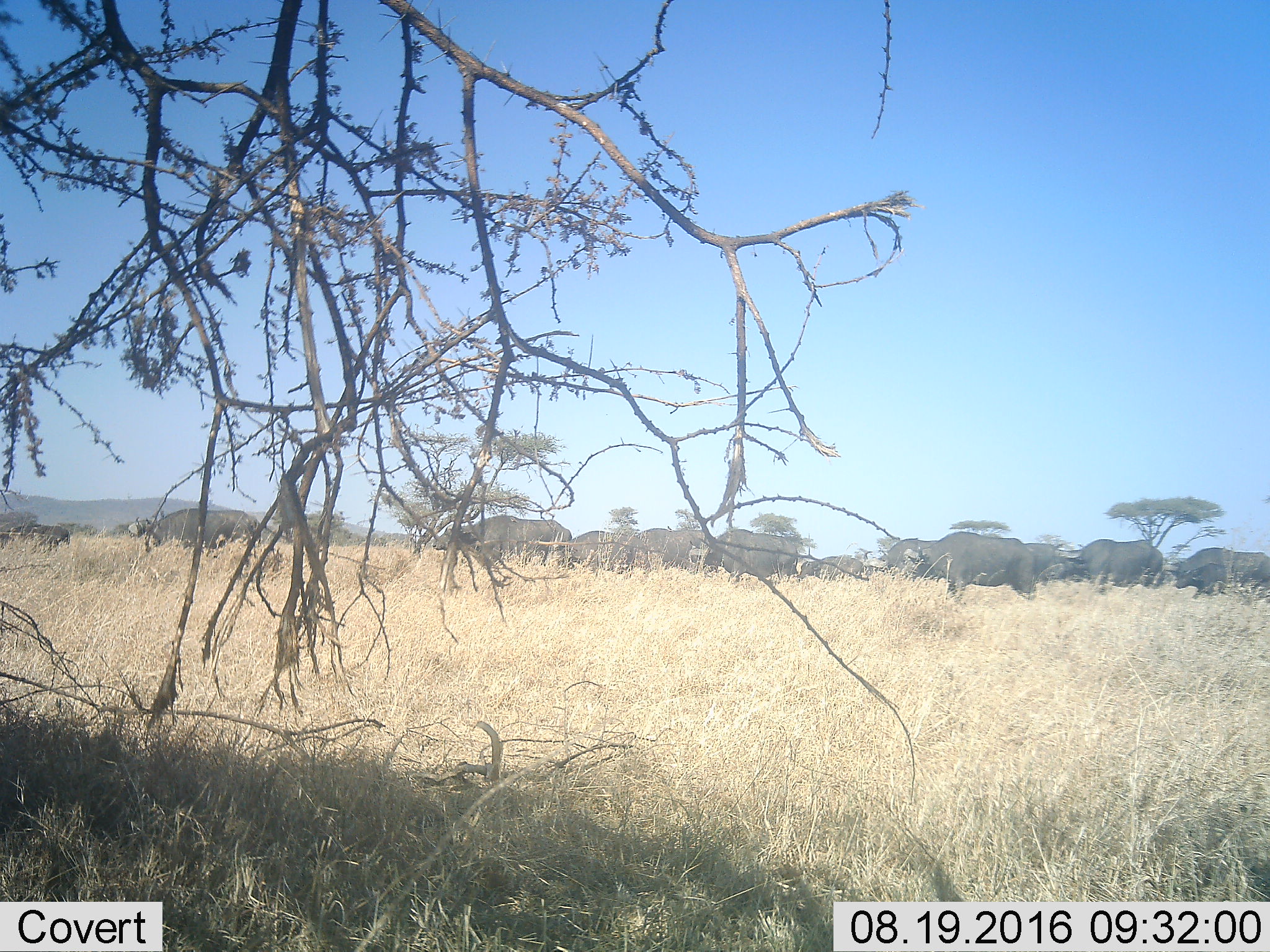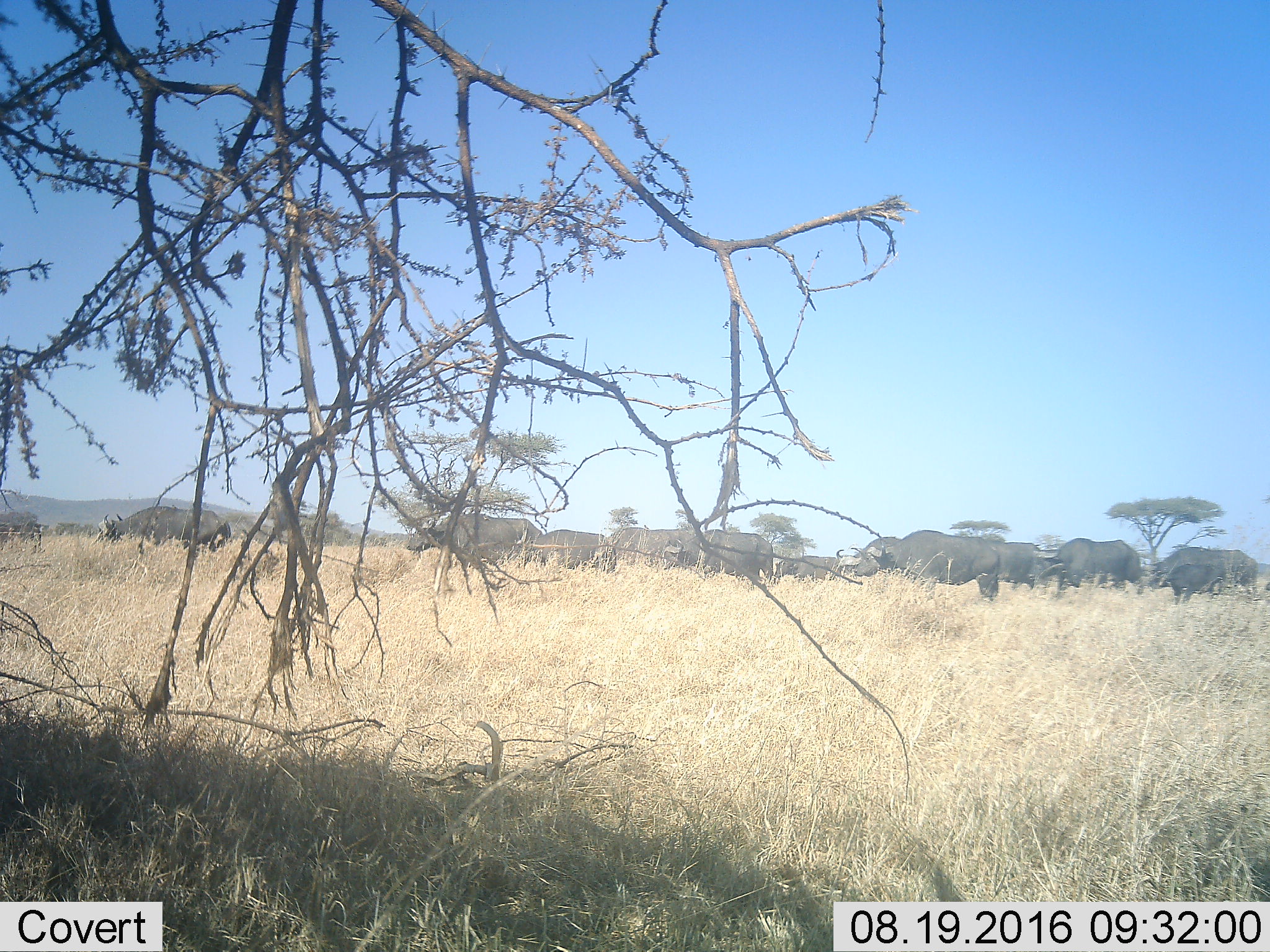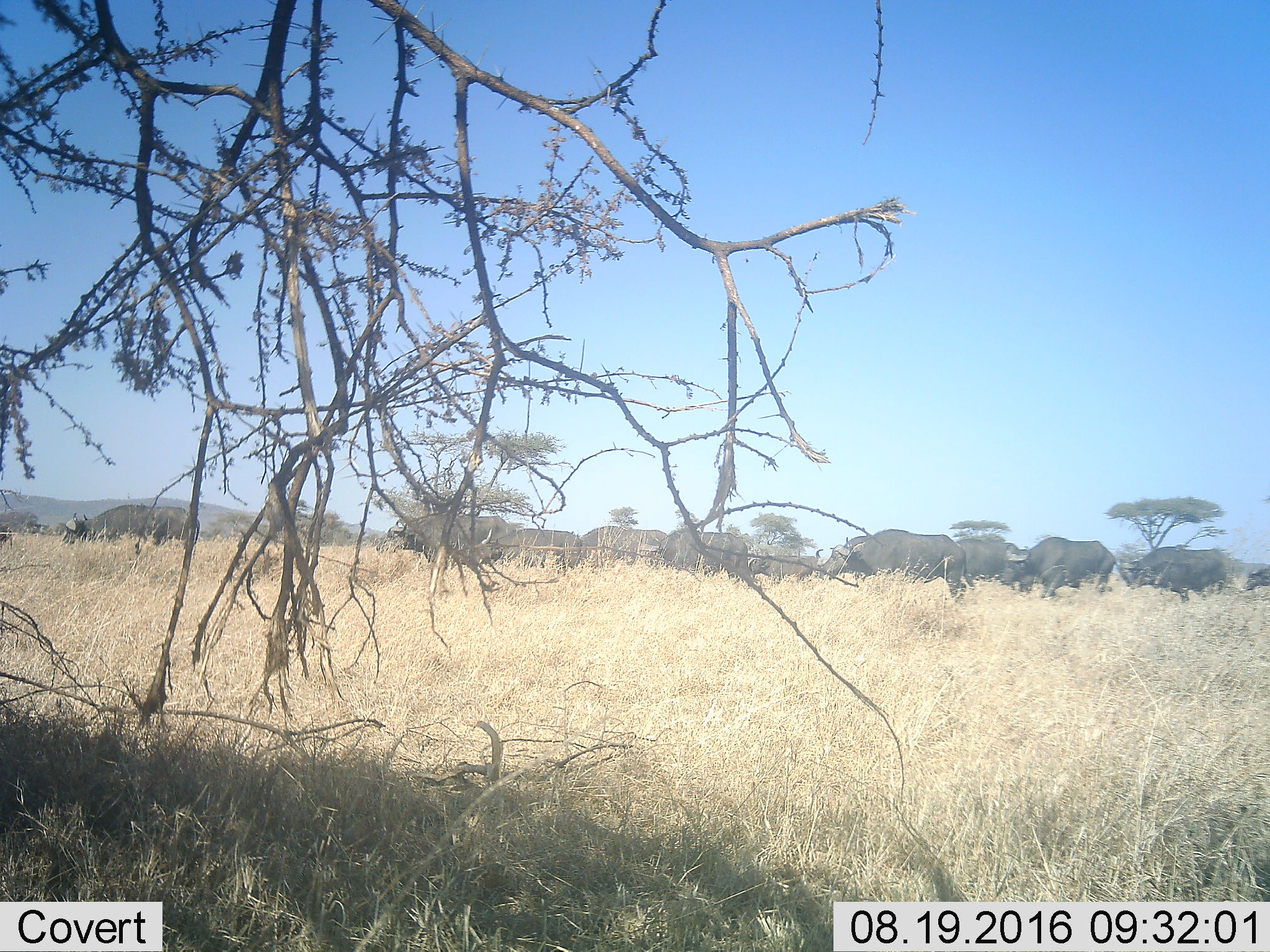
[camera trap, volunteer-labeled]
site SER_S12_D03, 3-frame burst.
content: unidentified animal